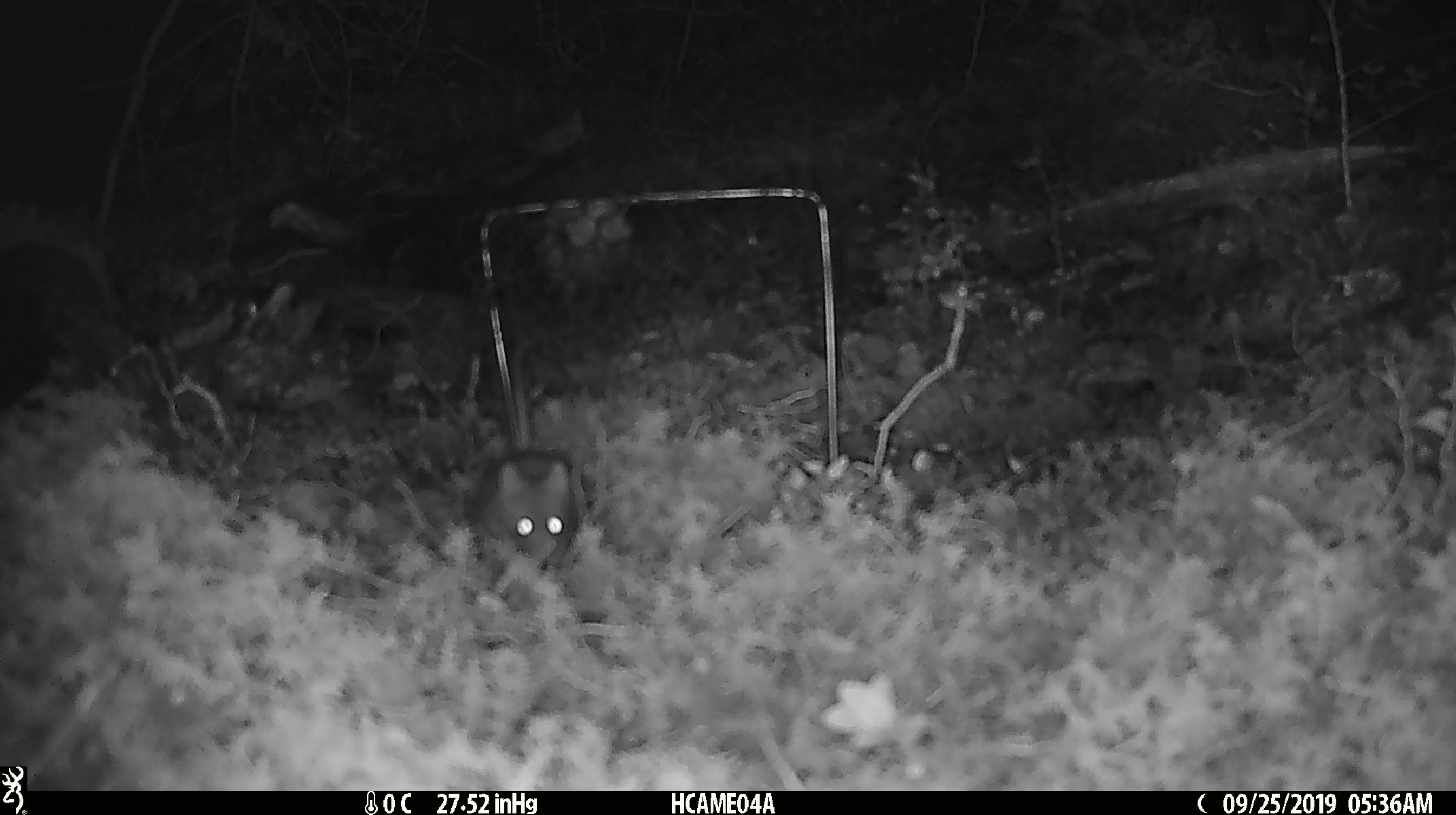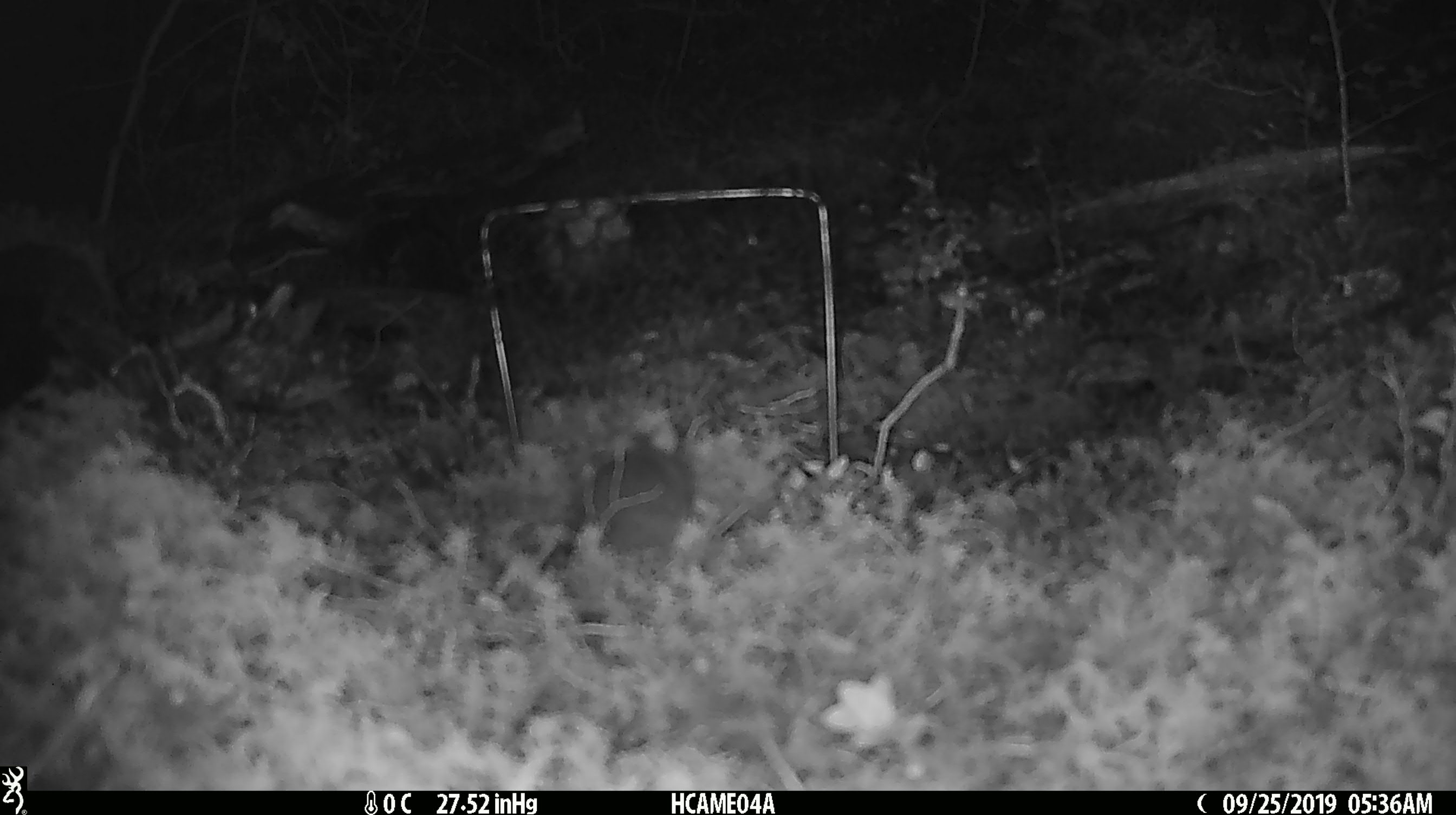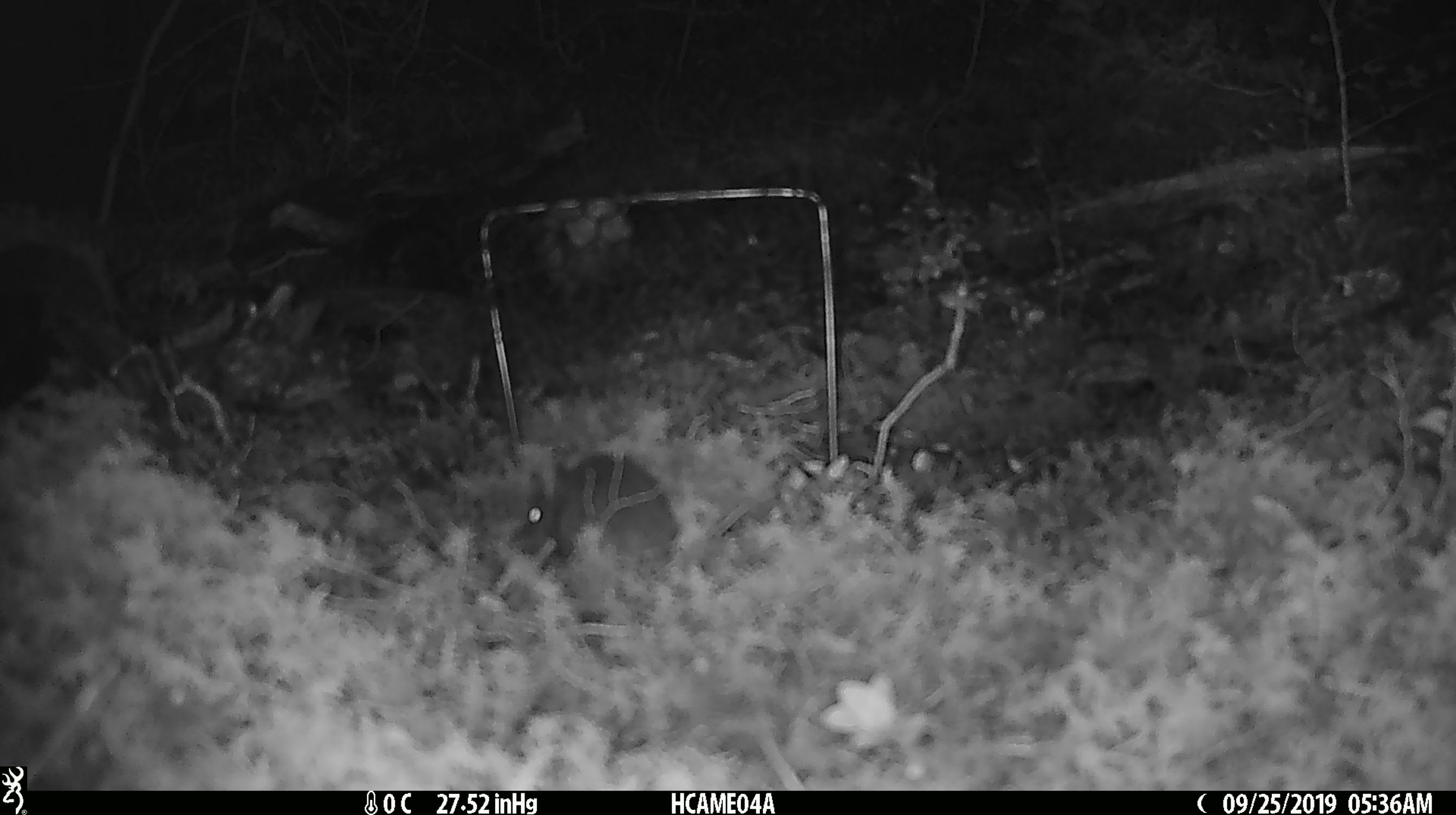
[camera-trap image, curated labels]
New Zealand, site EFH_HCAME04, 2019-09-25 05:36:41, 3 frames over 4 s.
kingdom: Animalia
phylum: Chordata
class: Mammalia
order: Rodentia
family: Muridae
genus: Mus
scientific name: Mus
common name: mouse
Mouse (Mus).